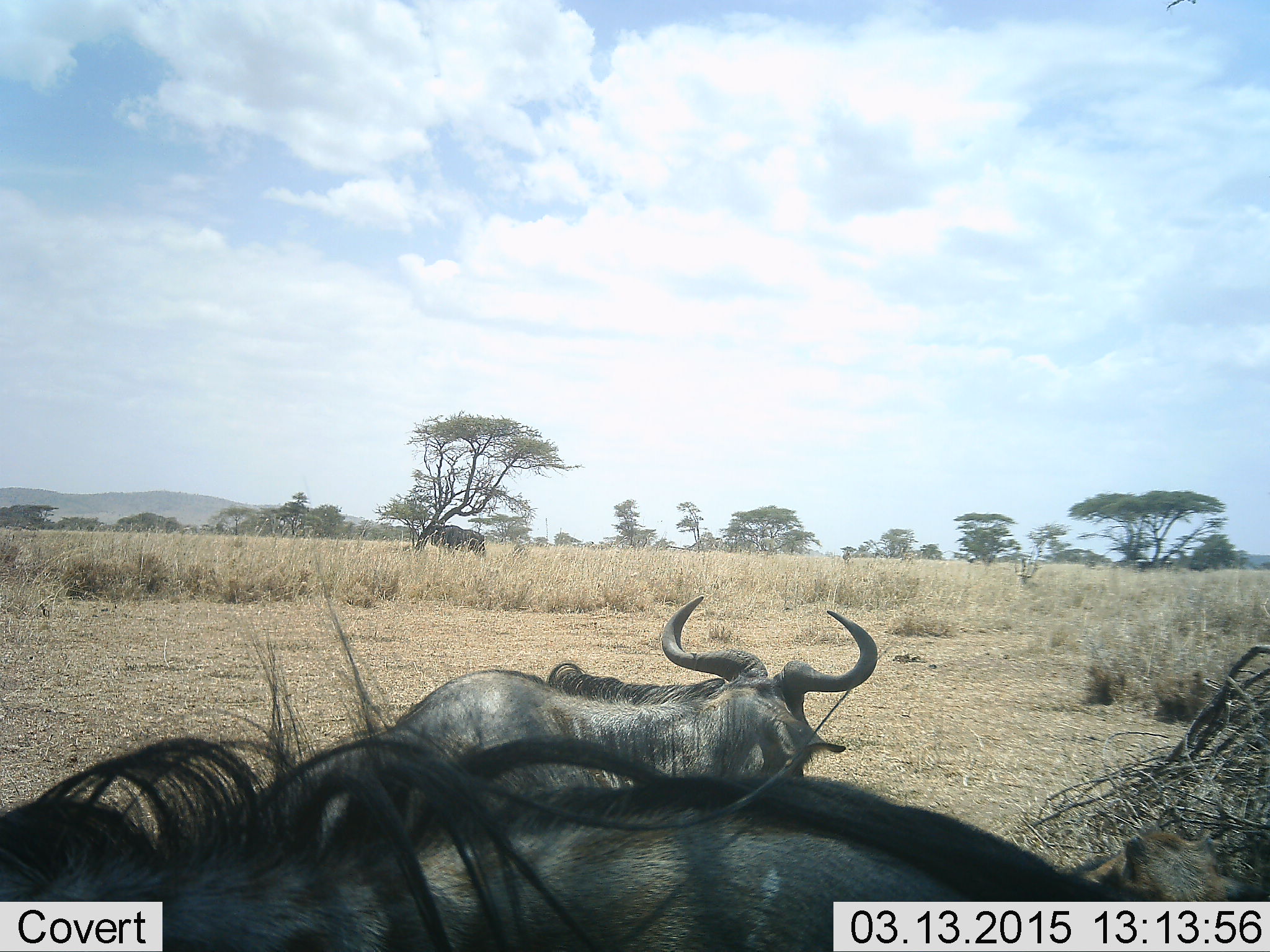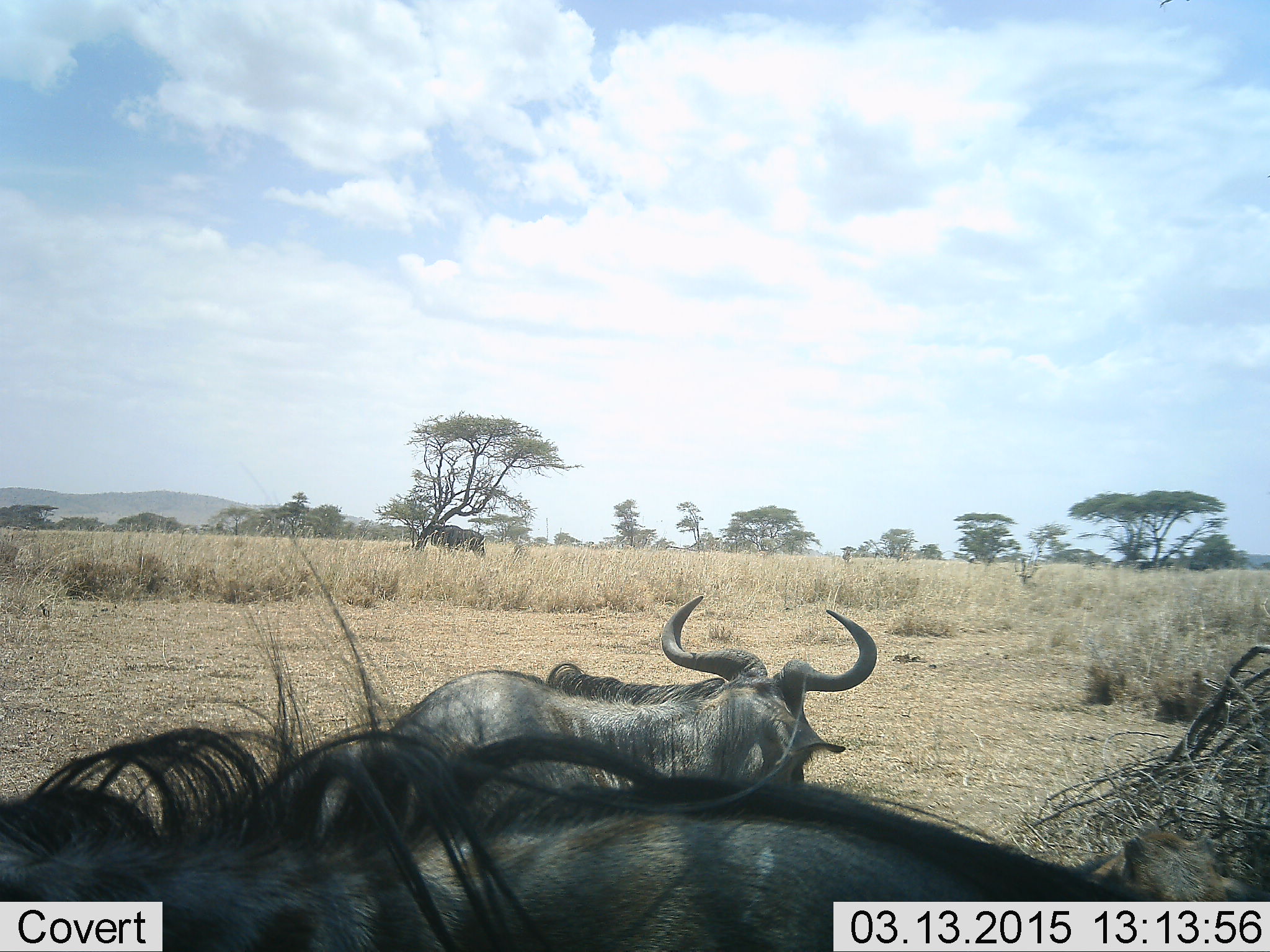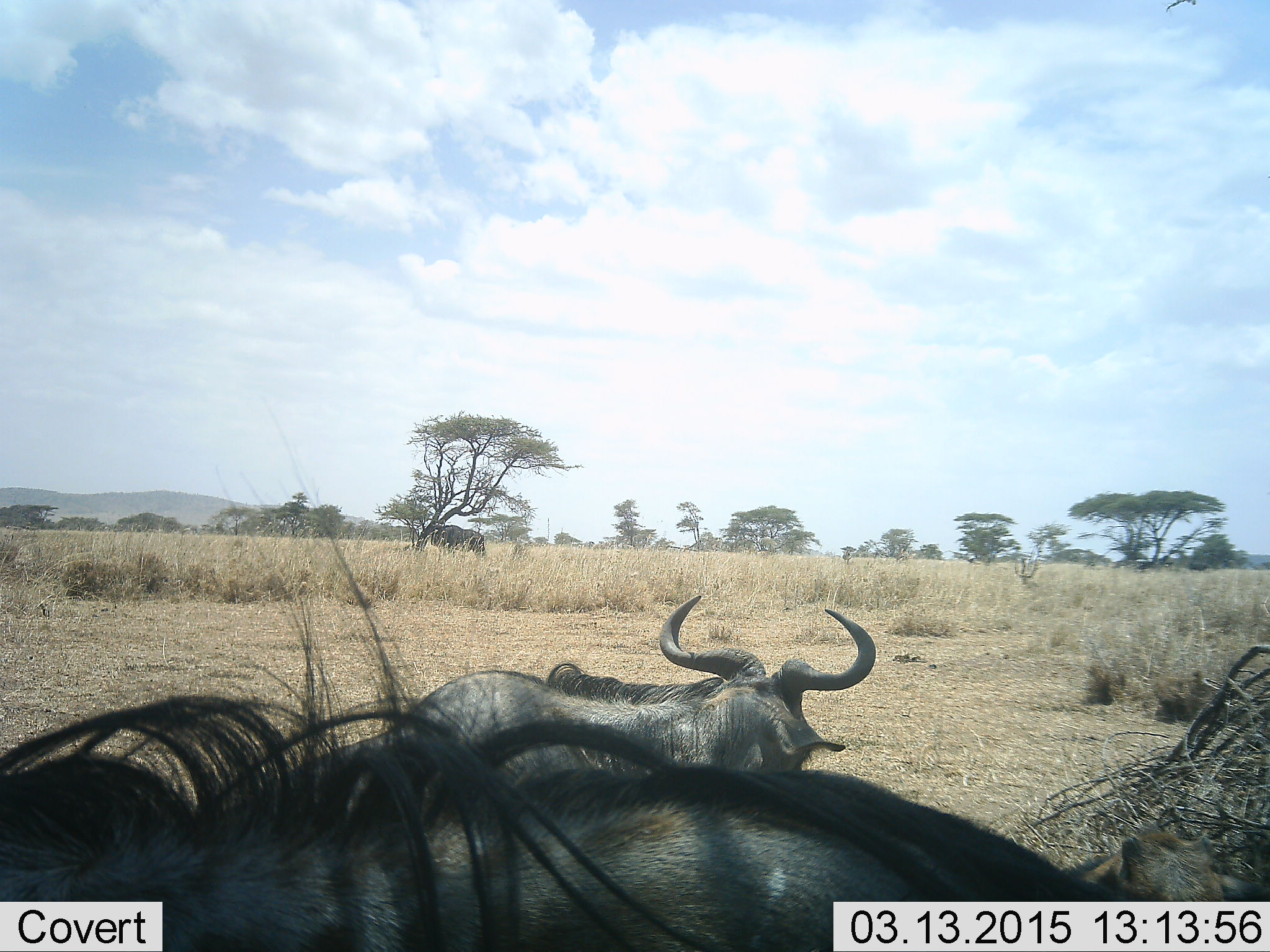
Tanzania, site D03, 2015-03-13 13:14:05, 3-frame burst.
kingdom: Animalia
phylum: Chordata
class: Mammalia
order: Artiodactyla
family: Bovidae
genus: Connochaetes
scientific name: Connochaetes taurinus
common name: blue wildebeest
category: wildebeest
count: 3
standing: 70%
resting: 50%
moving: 10%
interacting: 0%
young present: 20%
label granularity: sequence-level